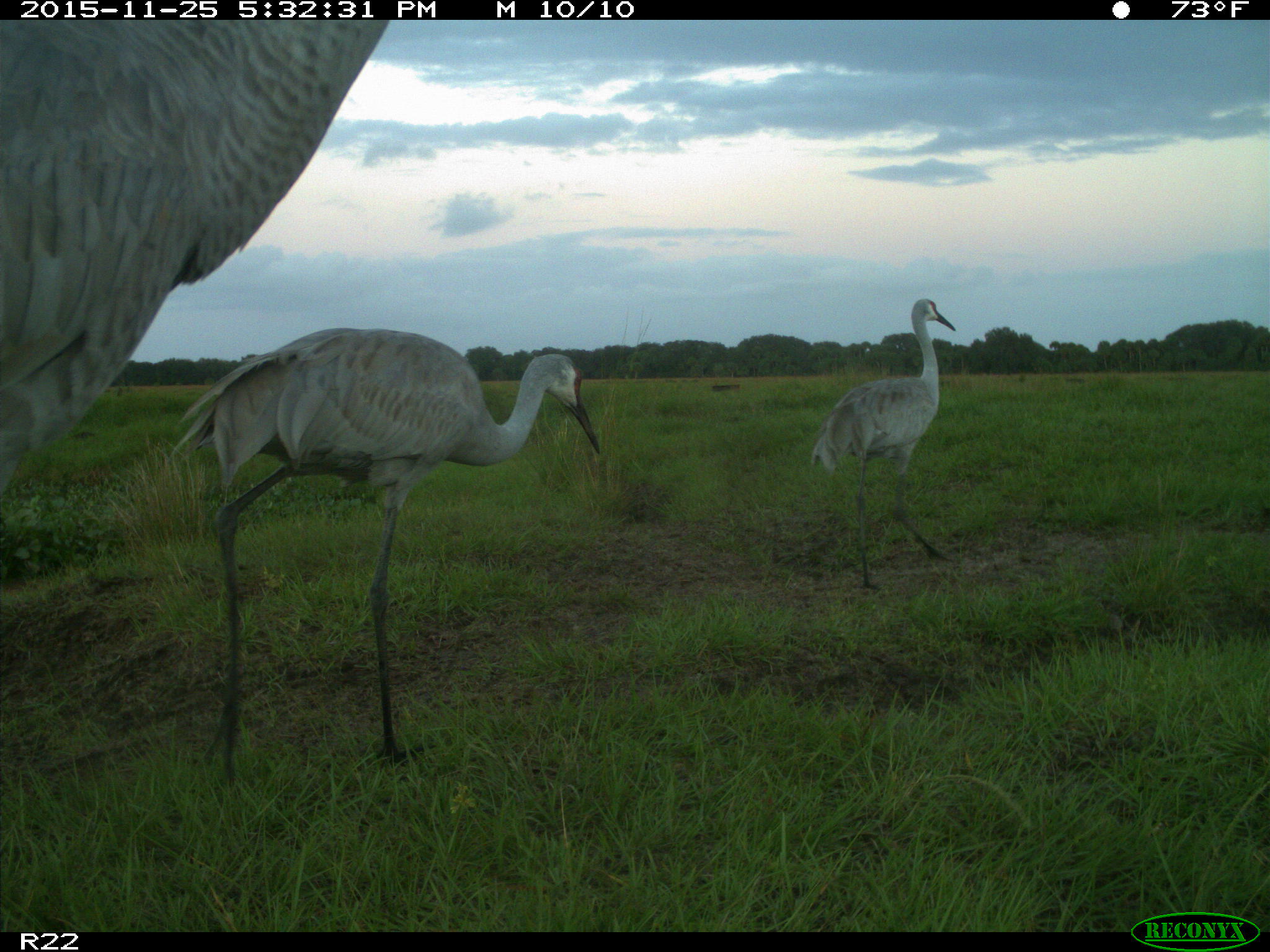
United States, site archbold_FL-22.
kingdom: Animalia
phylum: Chordata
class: Mammalia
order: Artiodactyla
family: Bovidae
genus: Bos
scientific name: Bos taurus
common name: domestic cow